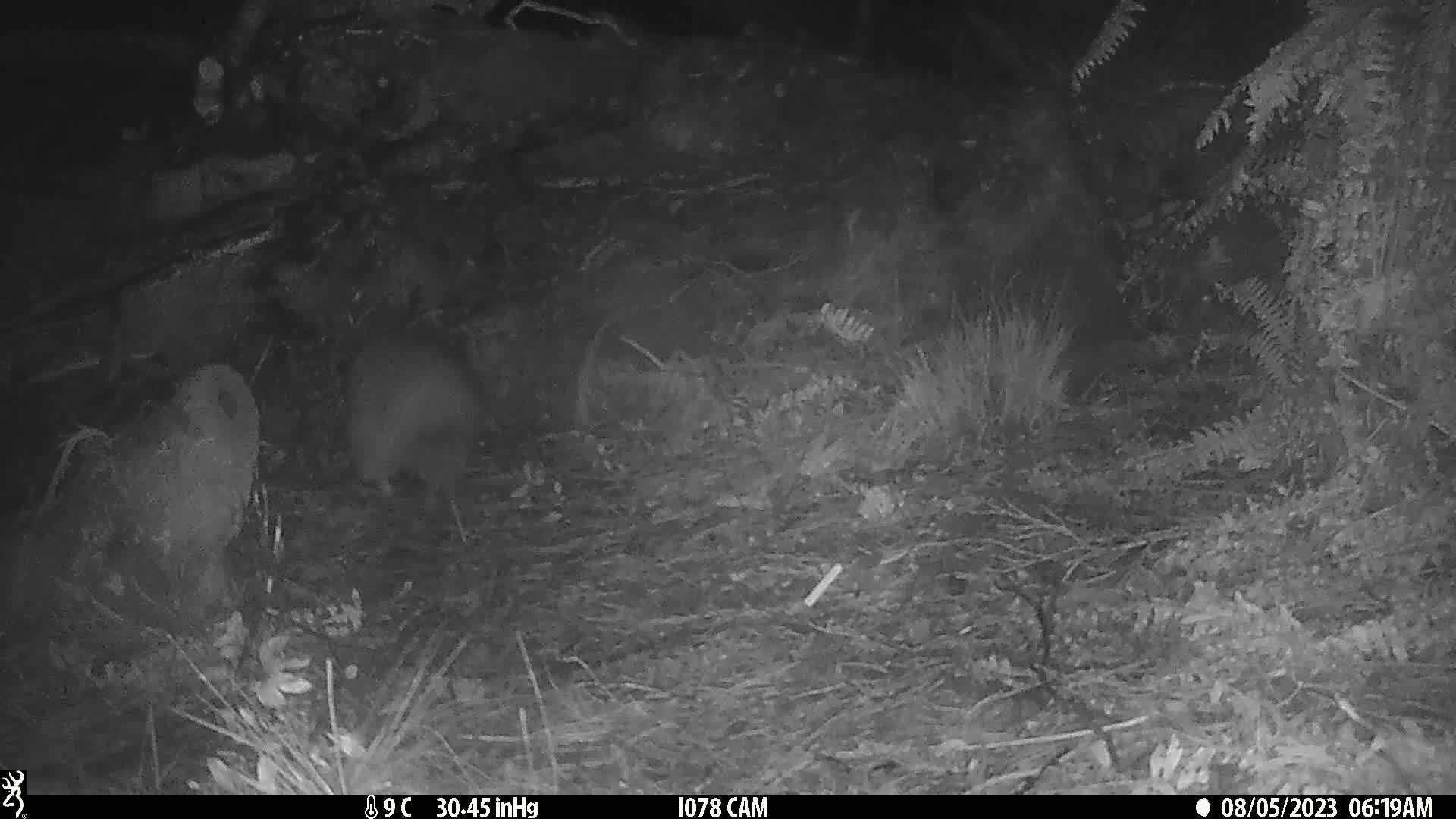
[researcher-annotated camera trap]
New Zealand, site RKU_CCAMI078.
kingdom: Animalia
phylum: Chordata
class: Aves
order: Apterygiformes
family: Apterygidae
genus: Apteryx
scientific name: Apteryx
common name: kiwi